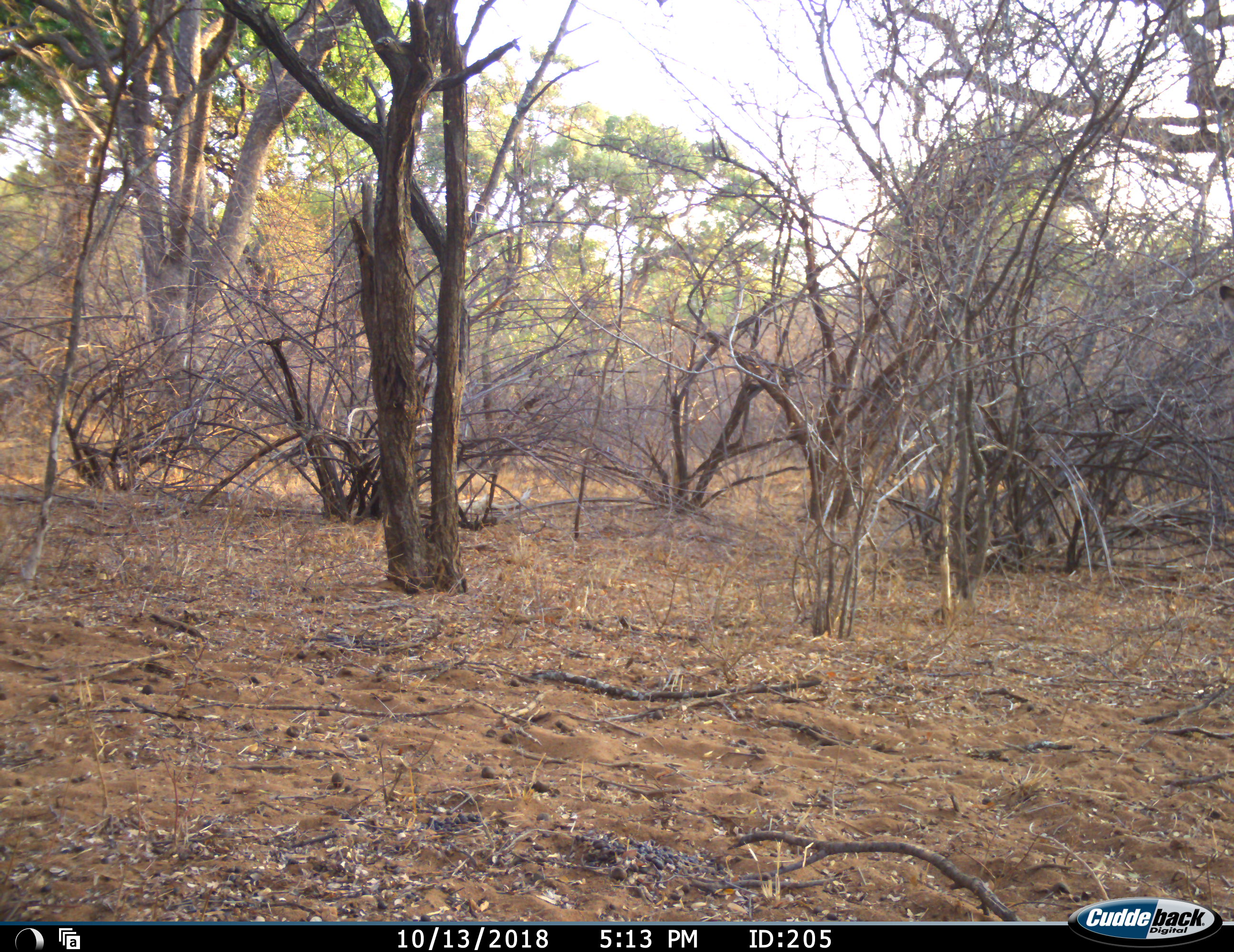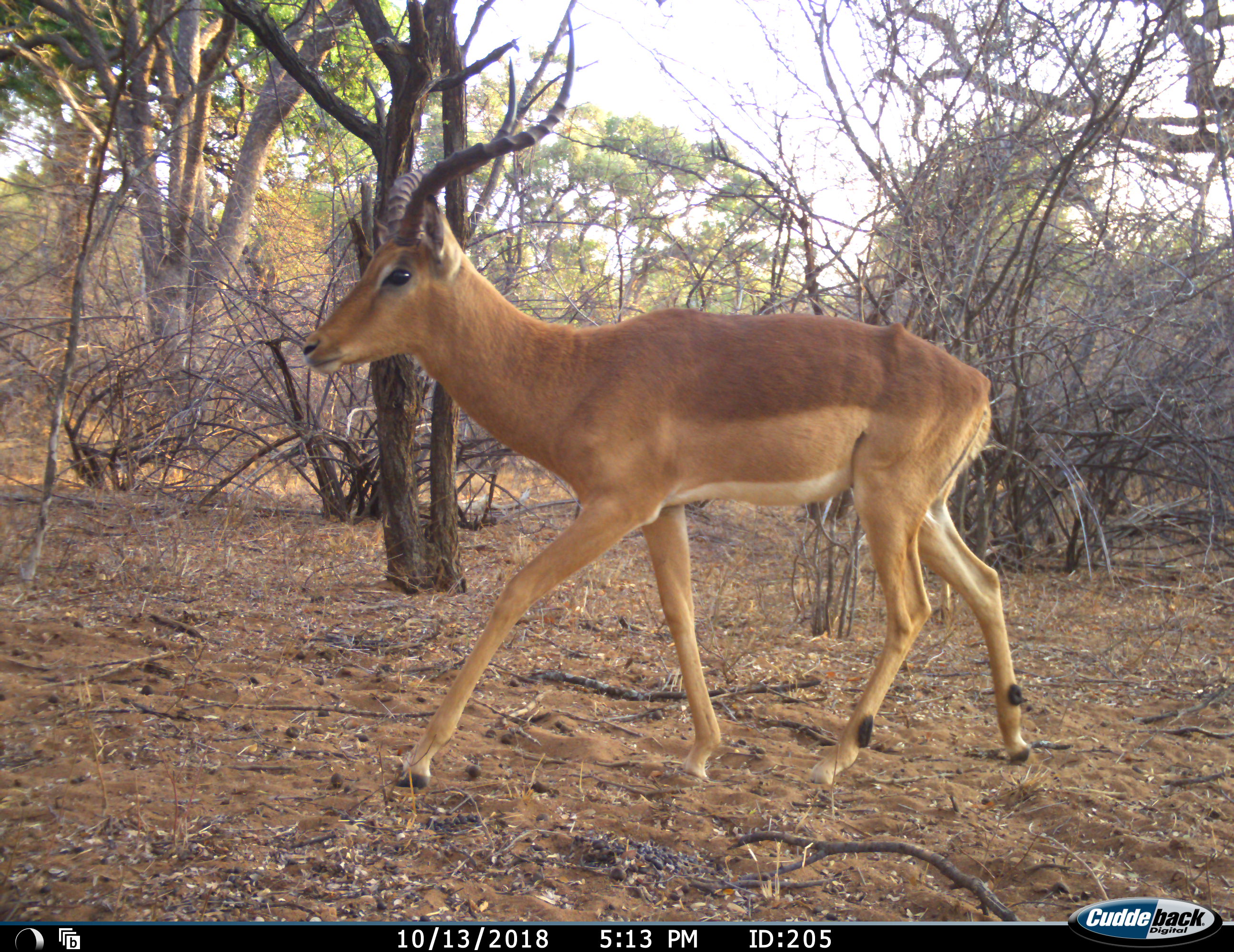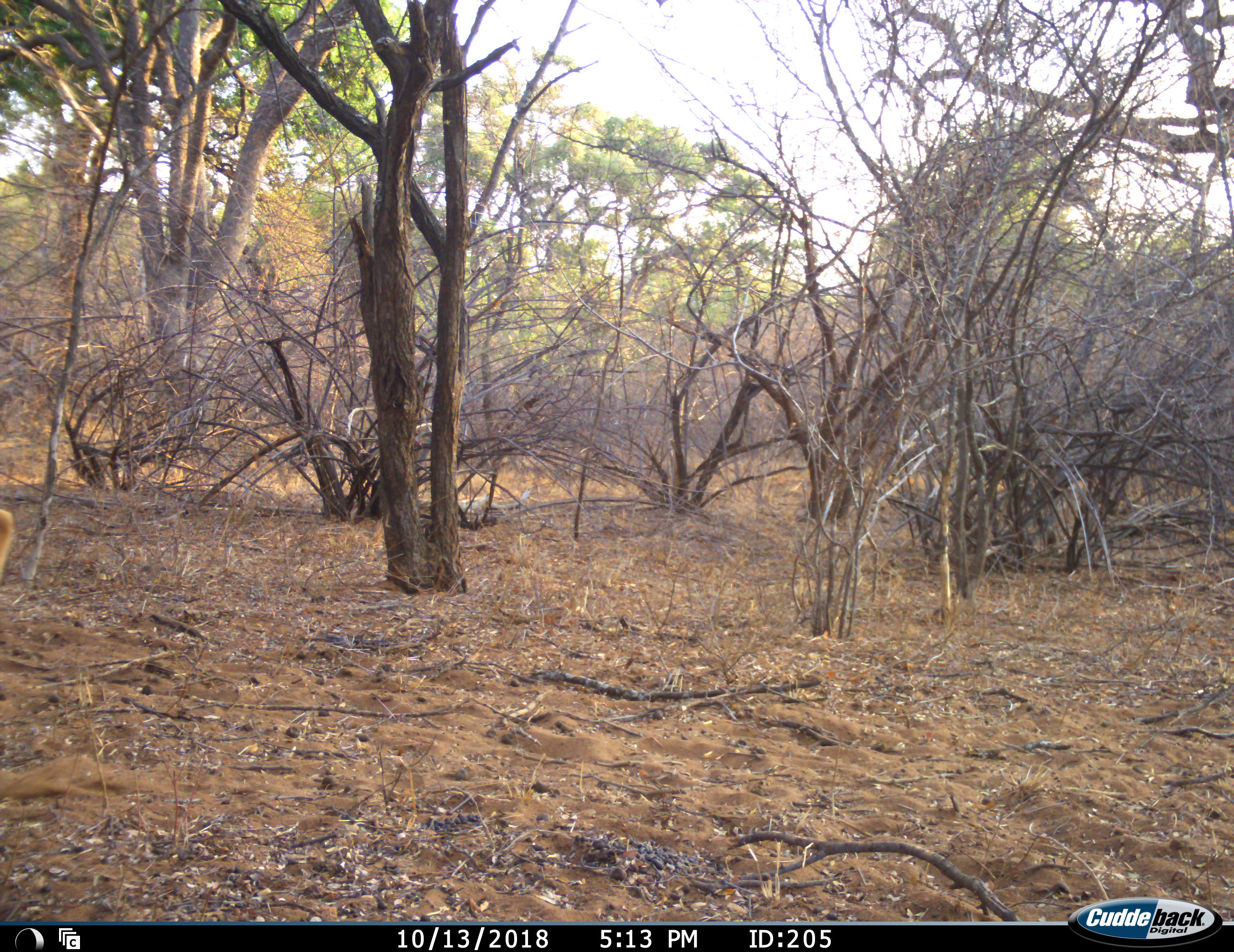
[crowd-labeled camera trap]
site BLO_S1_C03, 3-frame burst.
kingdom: Animalia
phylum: Chordata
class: Mammalia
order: Artiodactyla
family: Bovidae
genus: Aepyceros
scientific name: Aepyceros melampus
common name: impala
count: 1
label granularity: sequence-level